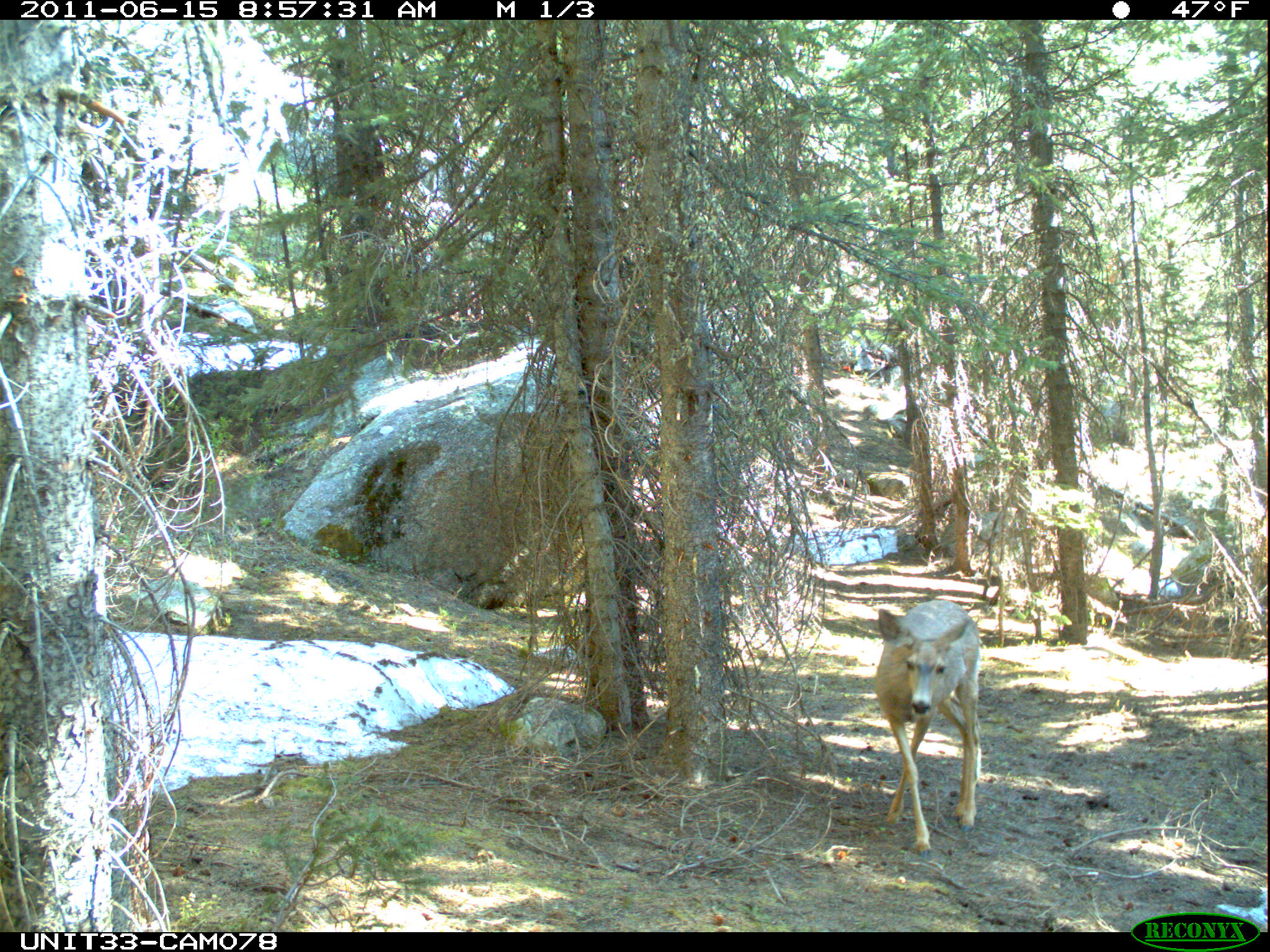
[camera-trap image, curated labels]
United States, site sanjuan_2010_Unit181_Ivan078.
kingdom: Animalia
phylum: Chordata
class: Mammalia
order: Artiodactyla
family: Cervidae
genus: Odocoileus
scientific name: Odocoileus hemionus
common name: mule deer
Odocoileus hemionus (mule deer).